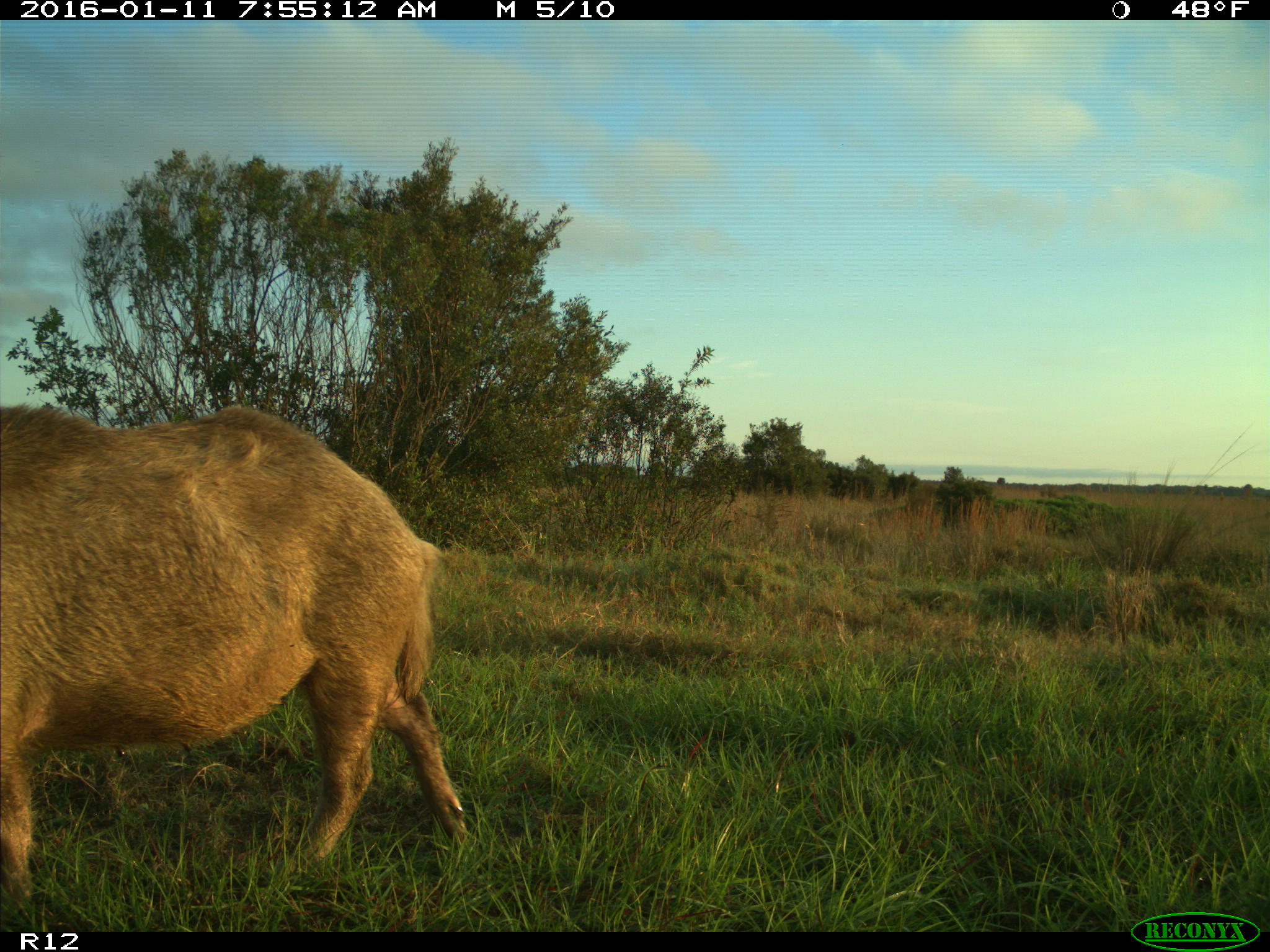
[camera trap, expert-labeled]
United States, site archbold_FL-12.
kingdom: Animalia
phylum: Chordata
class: Mammalia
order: Artiodactyla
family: Suidae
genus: Sus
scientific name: Sus scrofa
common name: wild boar